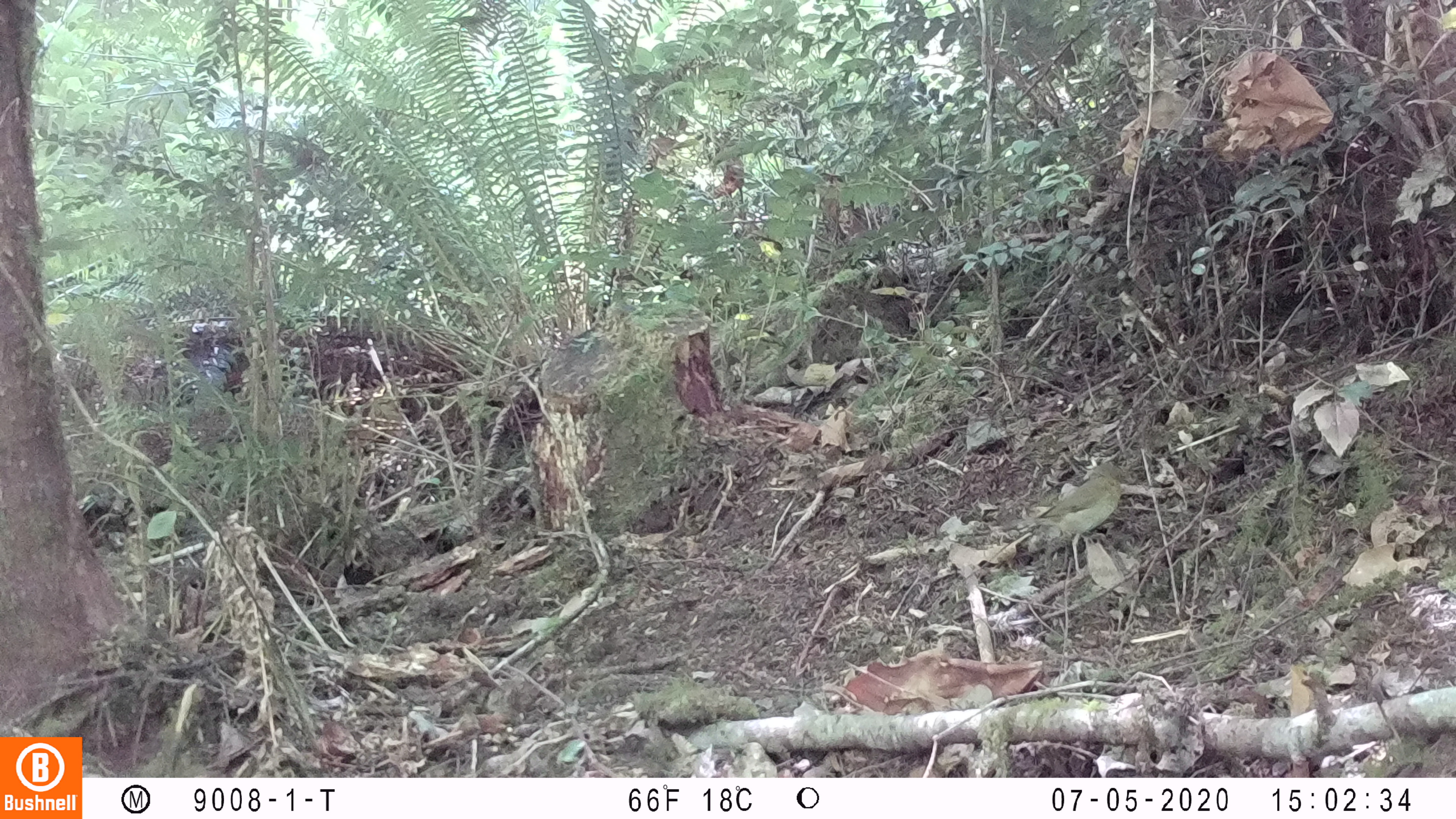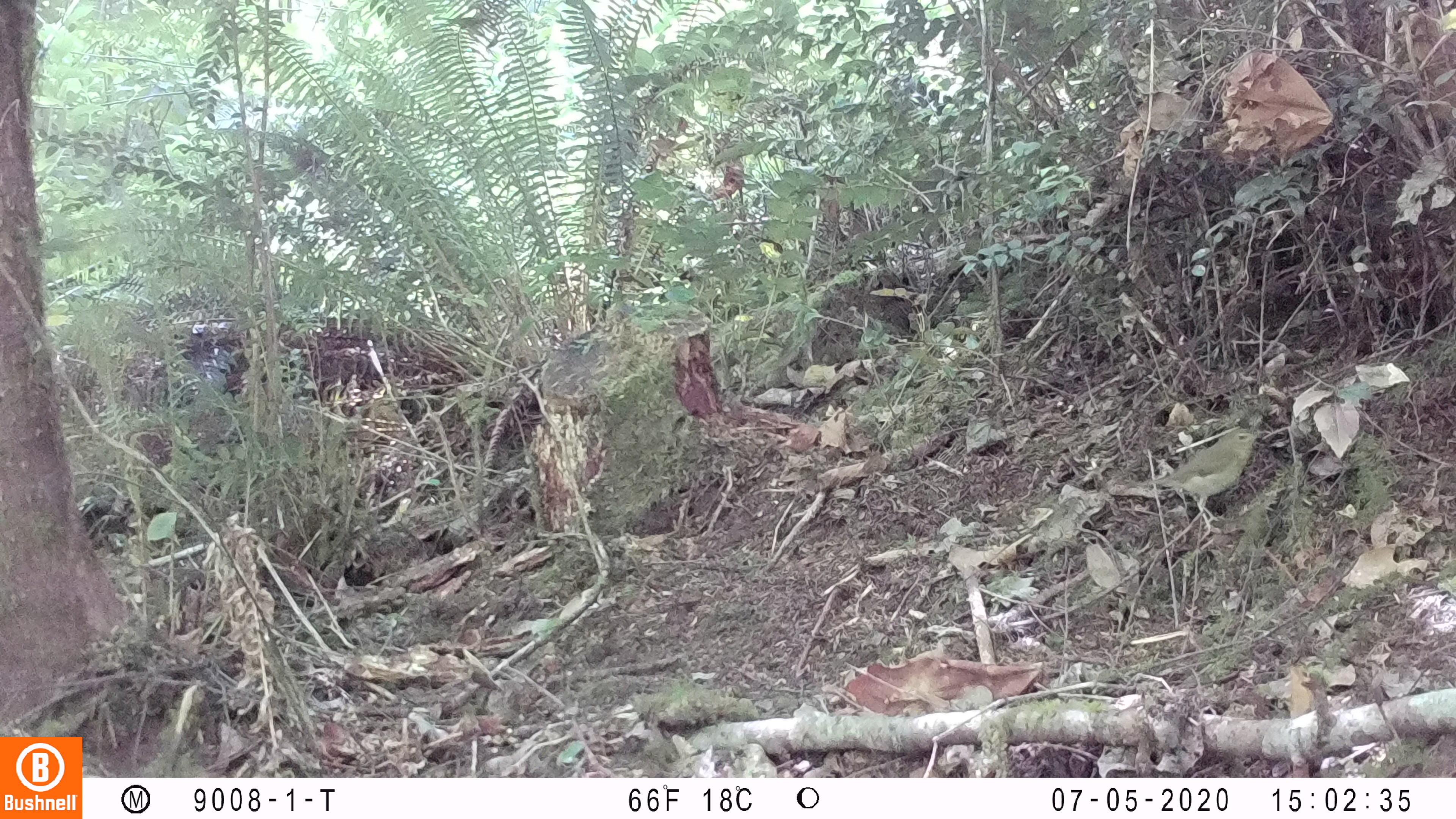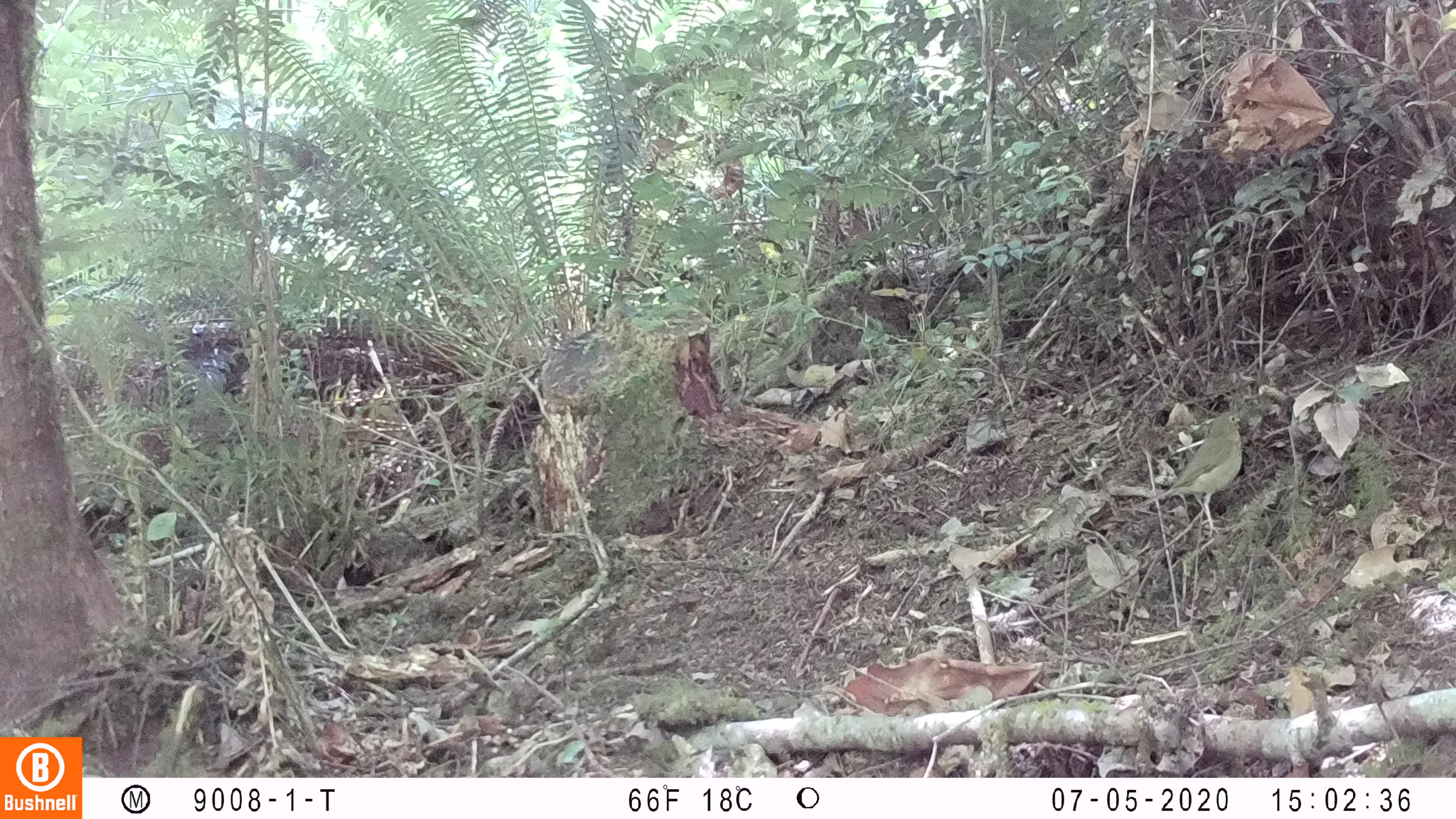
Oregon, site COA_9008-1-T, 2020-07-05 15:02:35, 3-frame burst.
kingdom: Animalia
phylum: Chordata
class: Aves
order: Passeriformes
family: Turdidae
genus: Catharus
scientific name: Catharus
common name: brown thrushes and nightingale-thrushes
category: catharus species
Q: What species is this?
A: Catharus species (brown thrushes and nightingale-thrushes) (Catharus).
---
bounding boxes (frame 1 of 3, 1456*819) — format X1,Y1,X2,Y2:
catharus species: 994,454,1138,591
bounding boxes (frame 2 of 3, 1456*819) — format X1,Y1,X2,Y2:
catharus species: 1116,418,1278,544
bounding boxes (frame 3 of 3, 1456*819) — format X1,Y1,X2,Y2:
catharus species: 1119,400,1258,547